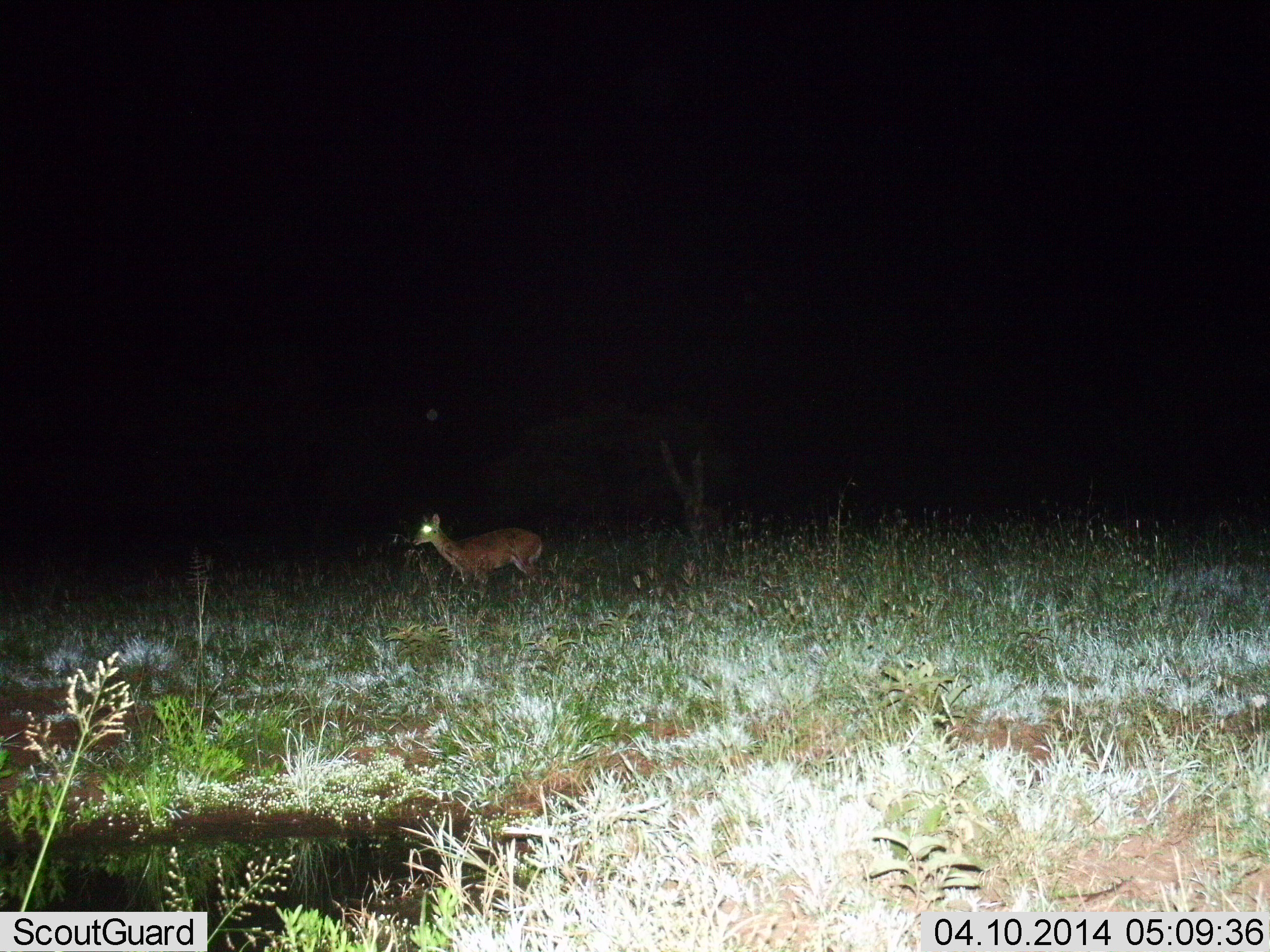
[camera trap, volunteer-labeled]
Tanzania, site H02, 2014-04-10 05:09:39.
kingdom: Animalia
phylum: Chordata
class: Mammalia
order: Artiodactyla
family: Bovidae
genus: Madoqua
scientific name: Madoqua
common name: dikdik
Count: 1.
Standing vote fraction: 70%.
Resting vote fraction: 0%.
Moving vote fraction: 30%.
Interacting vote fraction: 0%.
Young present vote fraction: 0%.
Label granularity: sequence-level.